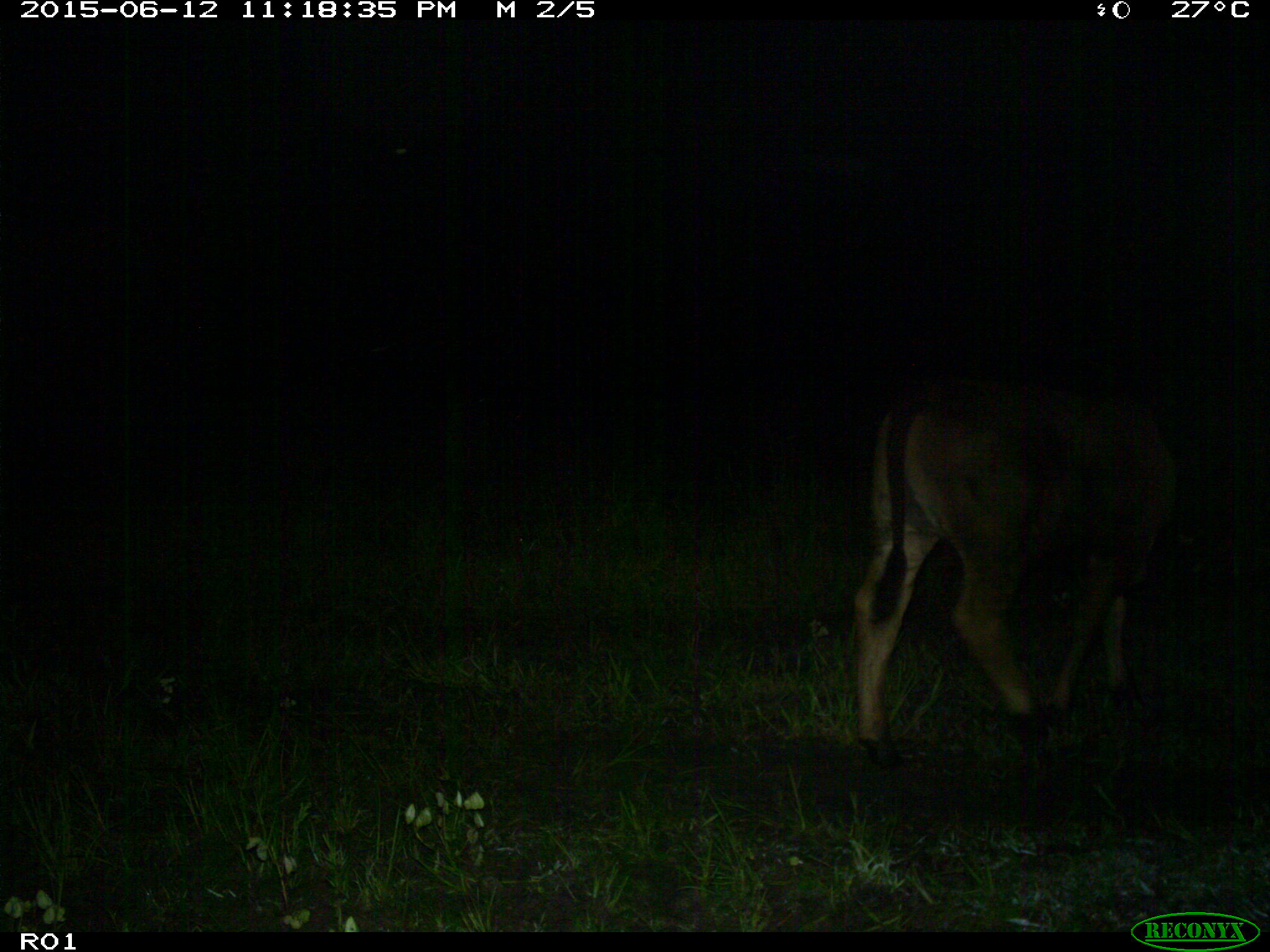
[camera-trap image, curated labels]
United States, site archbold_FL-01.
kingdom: Animalia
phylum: Chordata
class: Mammalia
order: Artiodactyla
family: Bovidae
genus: Bos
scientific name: Bos taurus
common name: domestic cow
Bos taurus (domestic cow).